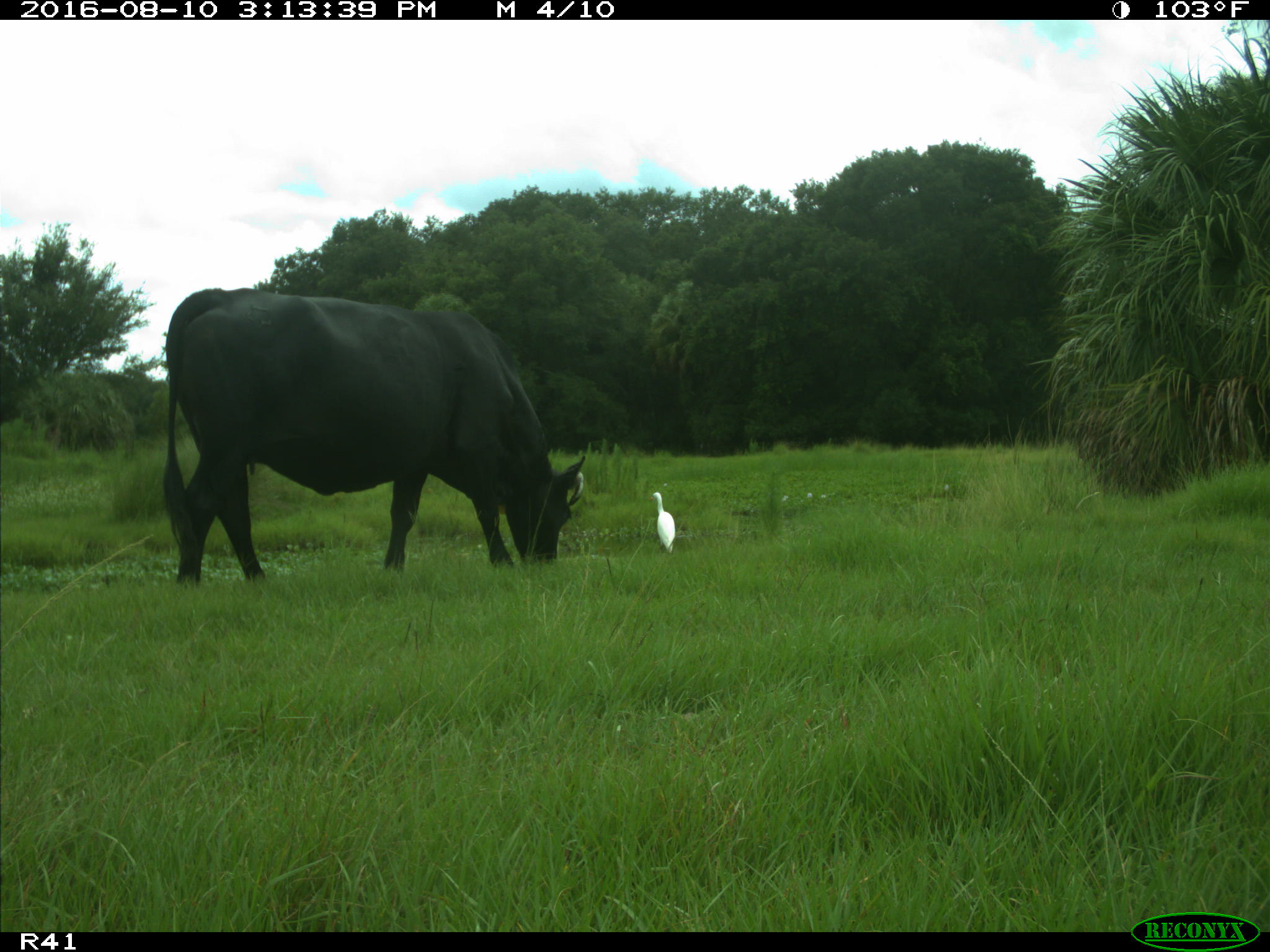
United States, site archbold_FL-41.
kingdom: Animalia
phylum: Chordata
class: Mammalia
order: Artiodactyla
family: Bovidae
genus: Bos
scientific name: Bos taurus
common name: domestic cow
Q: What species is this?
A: Bos taurus (domestic cow).